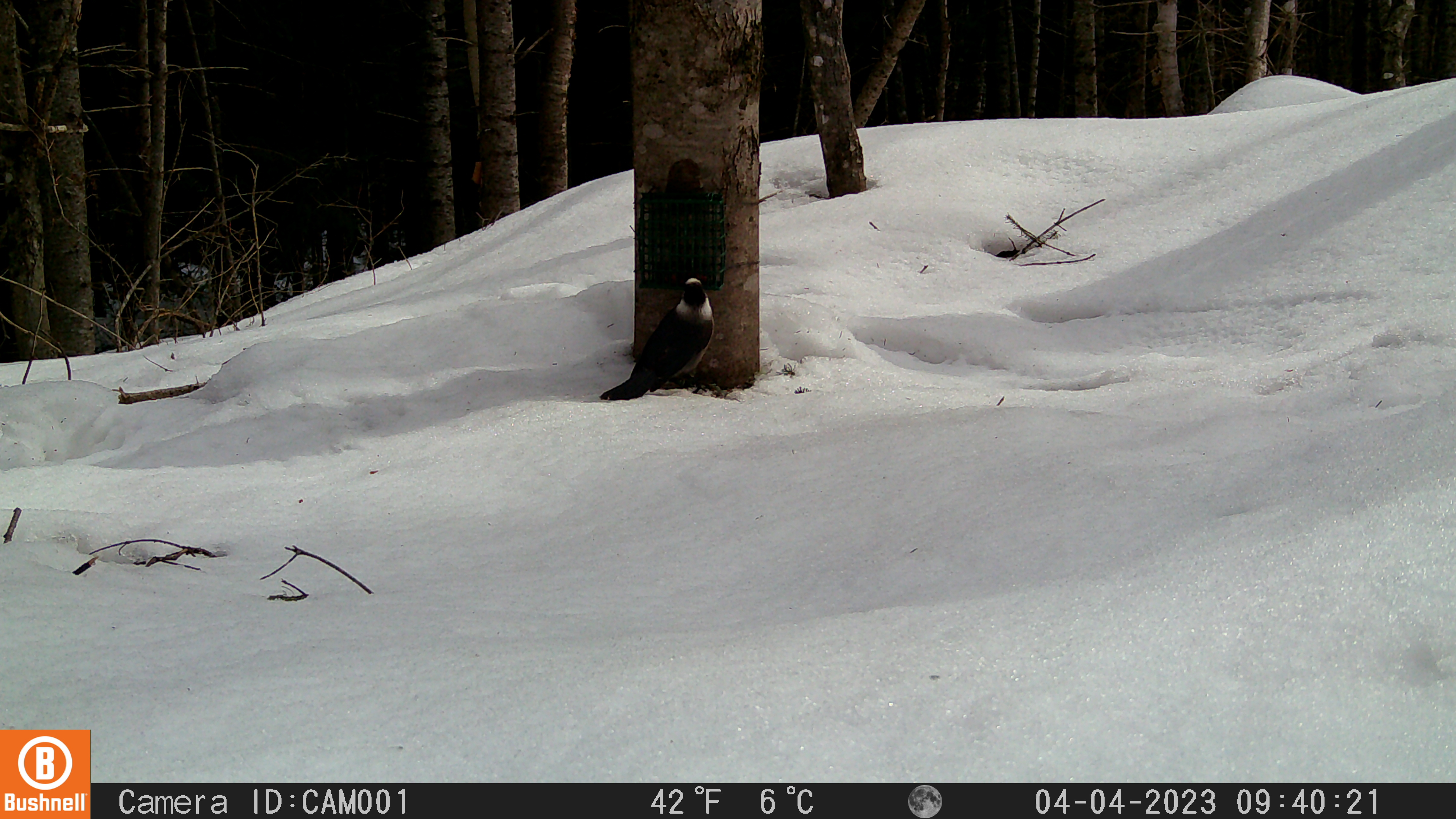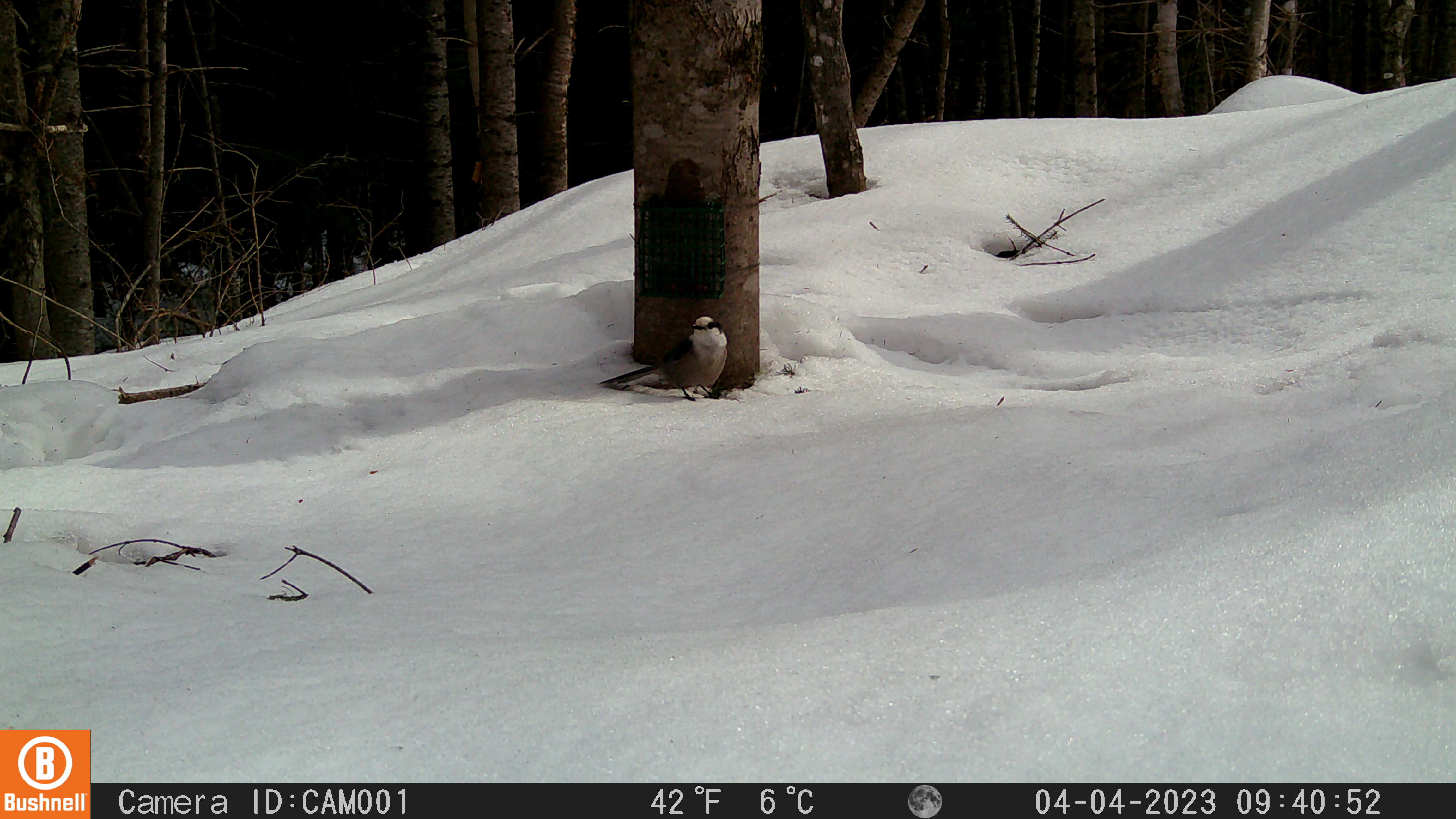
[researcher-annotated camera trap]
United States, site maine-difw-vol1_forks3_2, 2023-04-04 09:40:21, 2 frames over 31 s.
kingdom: Animalia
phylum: Chordata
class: Aves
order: Passeriformes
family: Corvidae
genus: Perisoreus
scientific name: Perisoreus canadensis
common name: canada jay